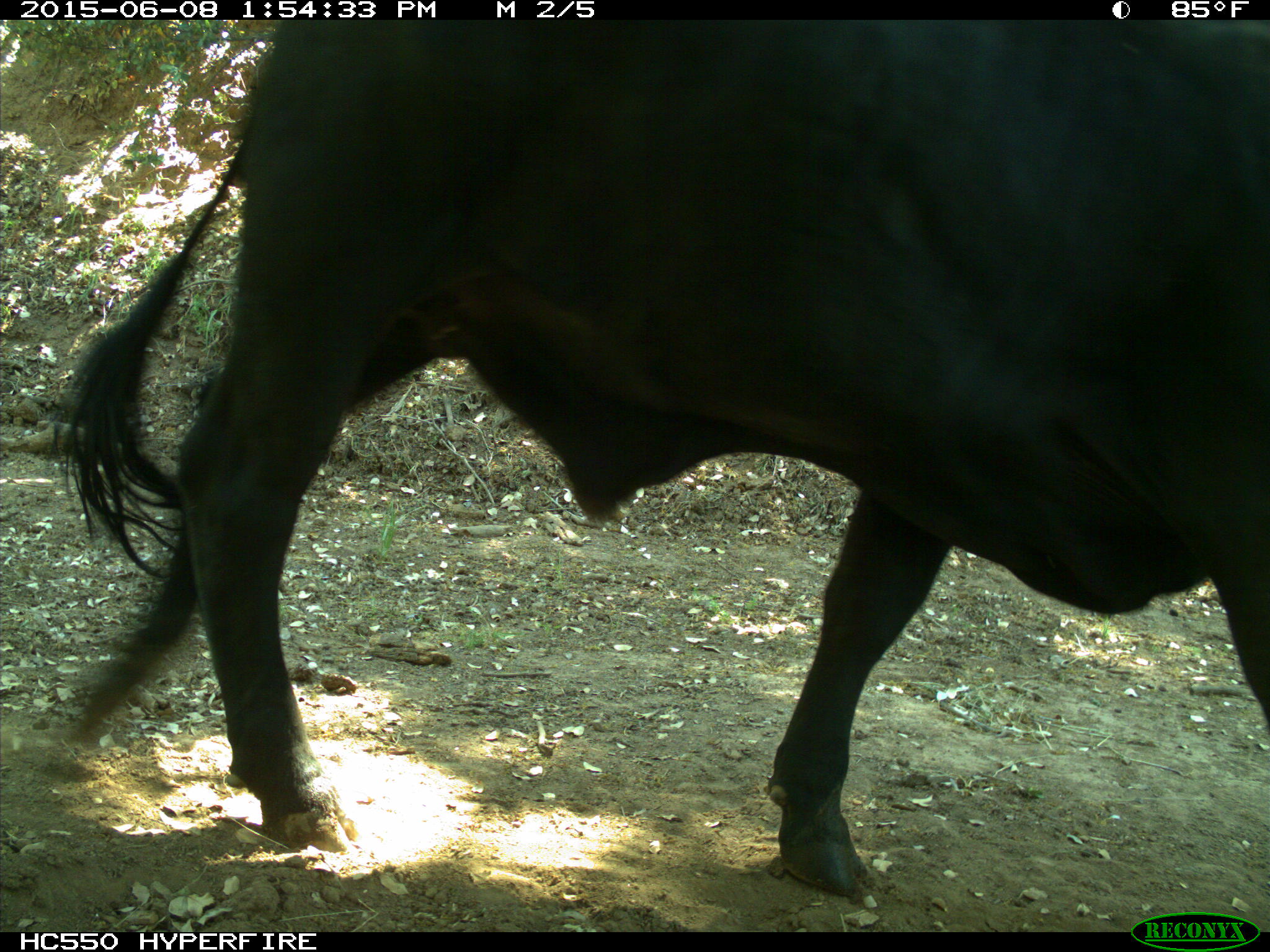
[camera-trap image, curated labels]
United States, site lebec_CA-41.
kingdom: Animalia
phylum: Chordata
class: Mammalia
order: Artiodactyla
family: Bovidae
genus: Bos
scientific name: Bos taurus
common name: domestic cow